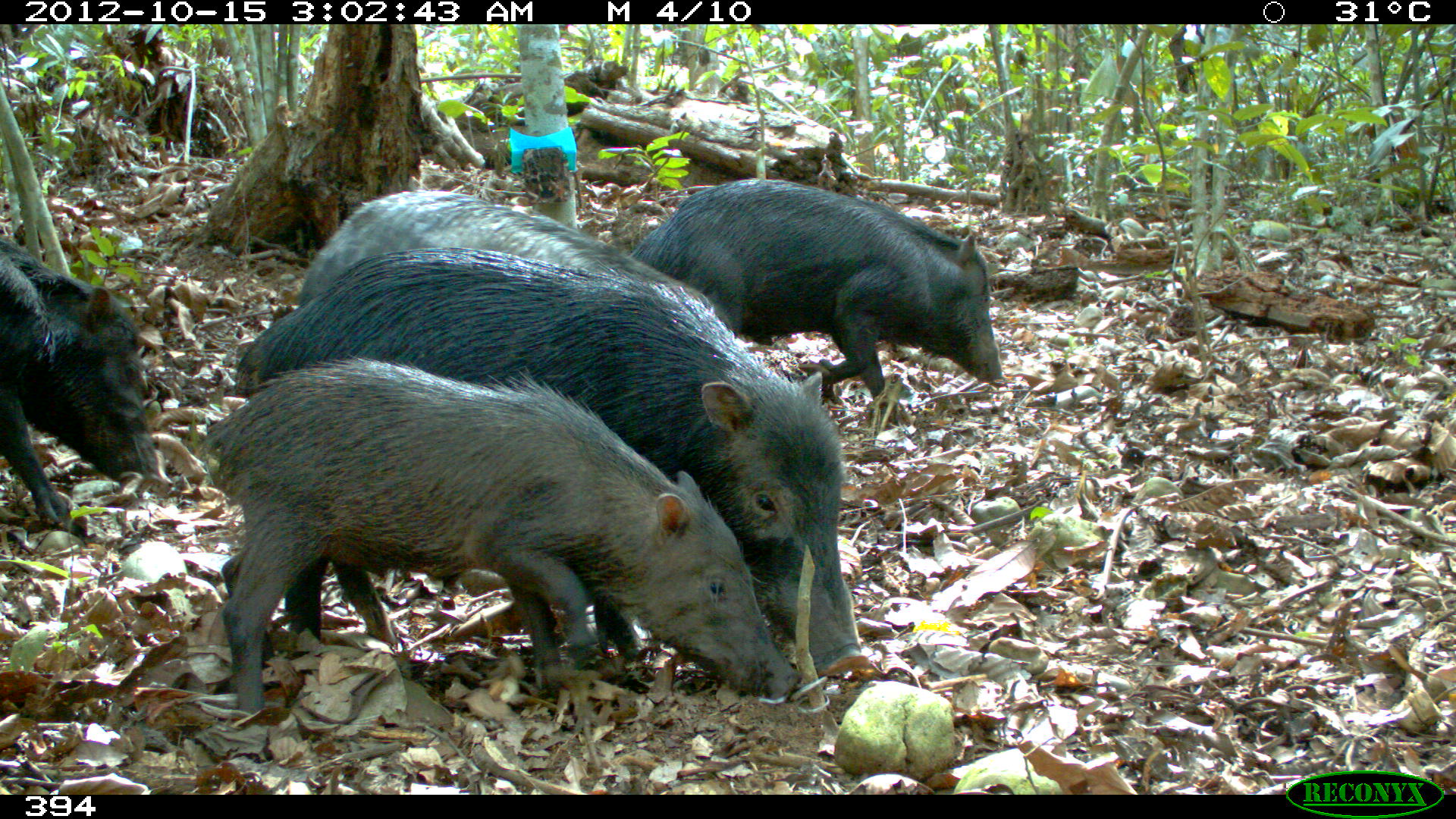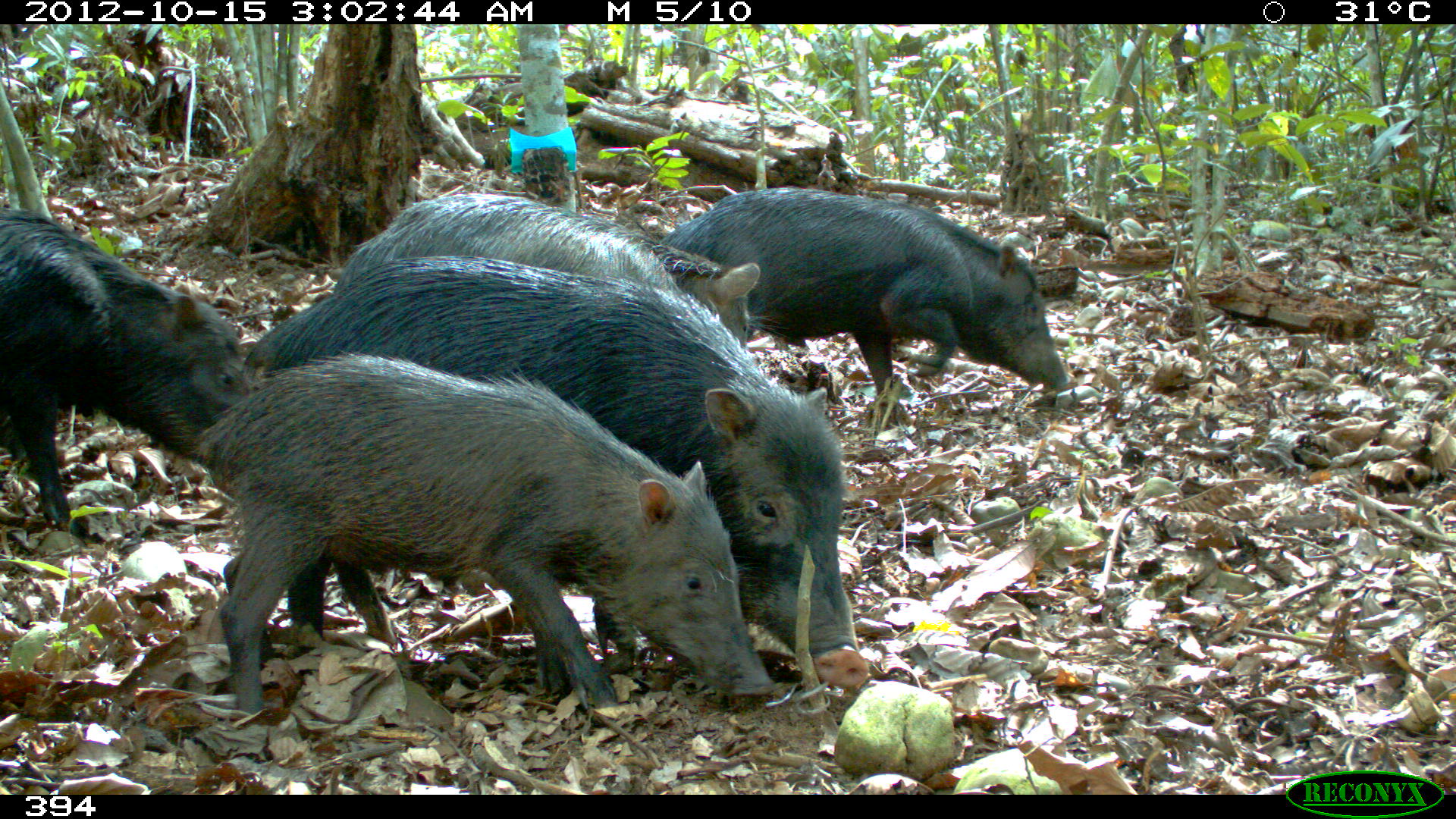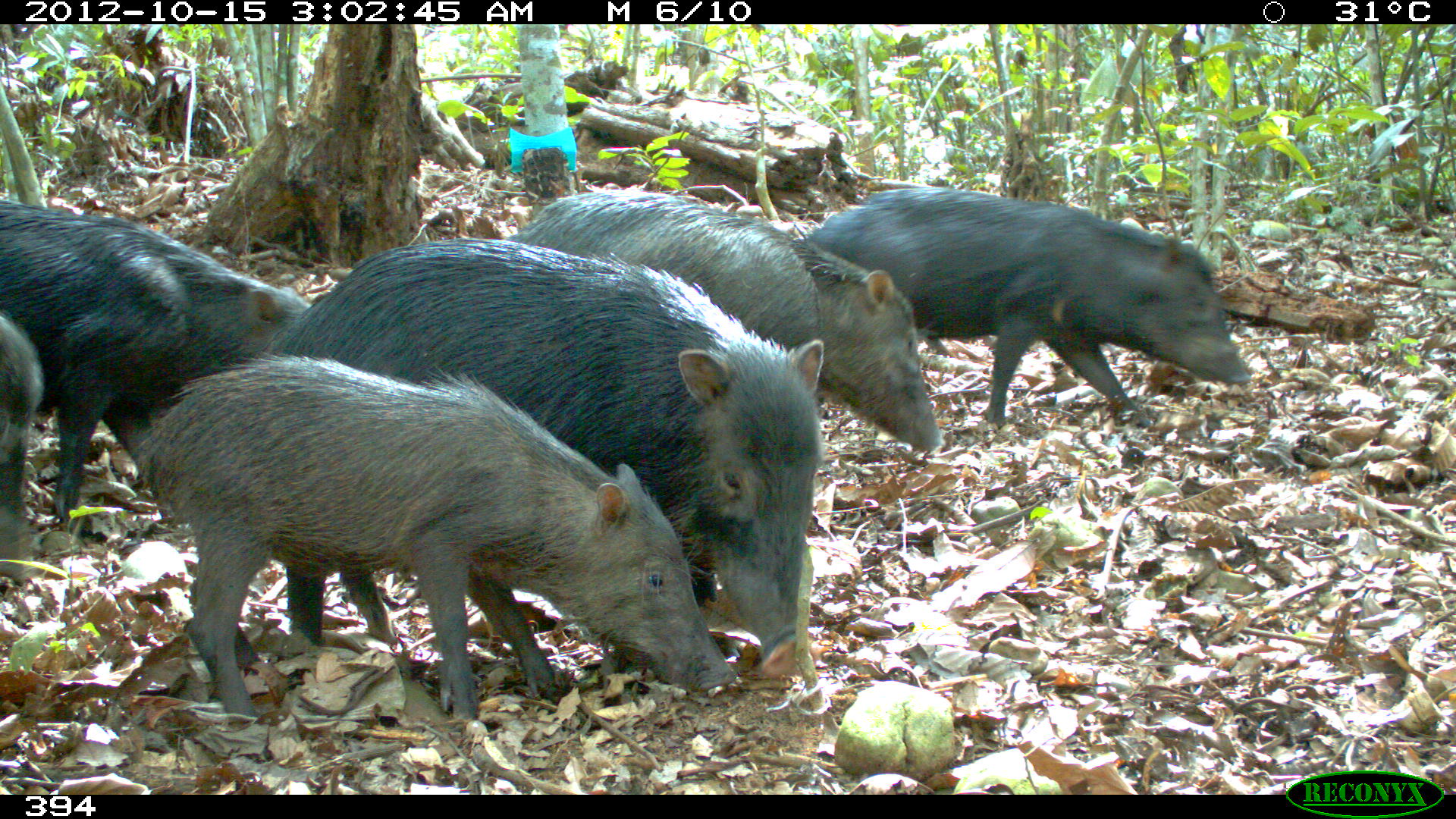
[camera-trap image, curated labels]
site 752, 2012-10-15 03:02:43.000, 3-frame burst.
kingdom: Animalia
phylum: Chordata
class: Mammalia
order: Artiodactyla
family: Tayassuidae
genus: Tayassu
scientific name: Tayassu pecari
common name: white-lipped peccary